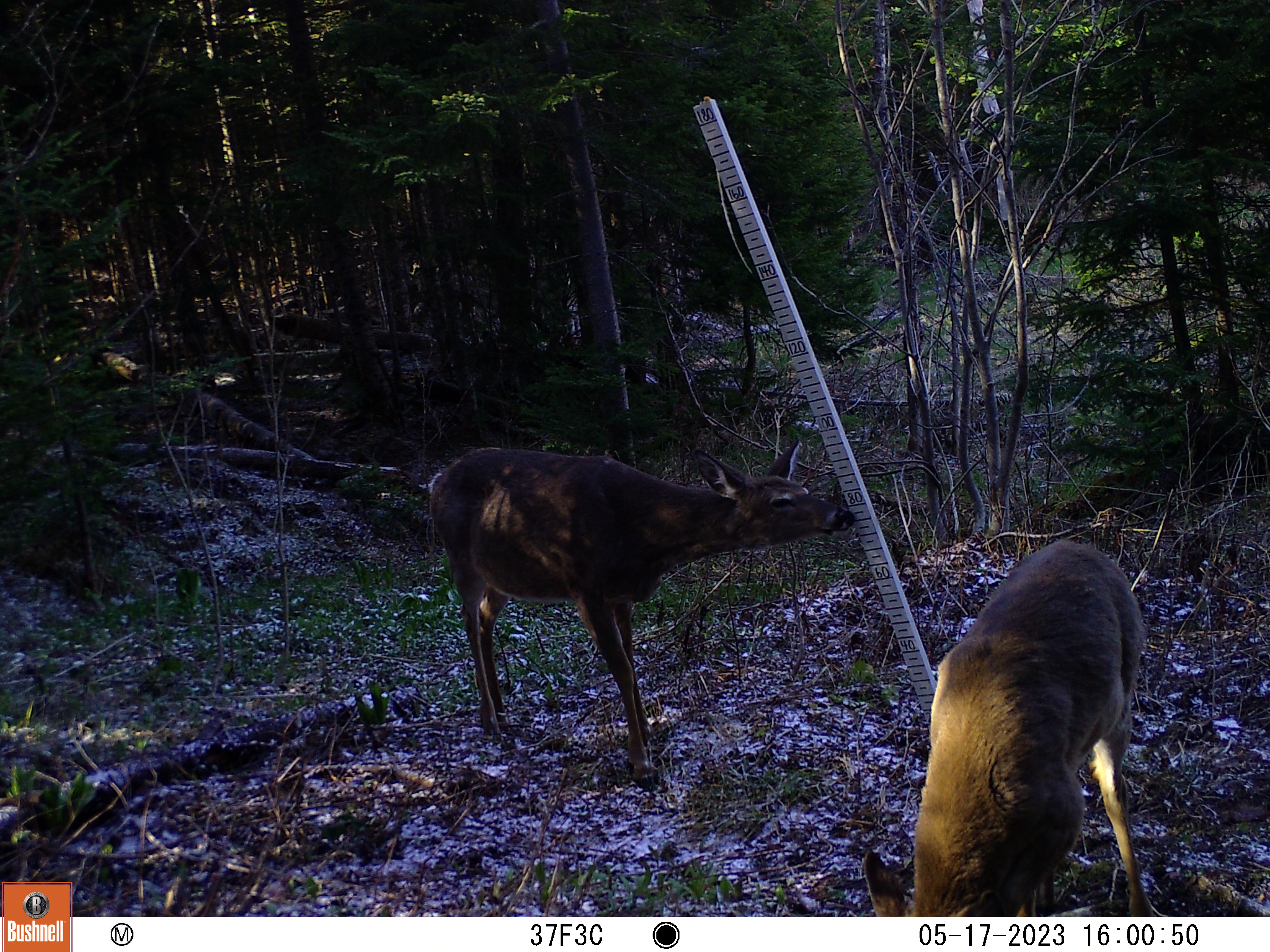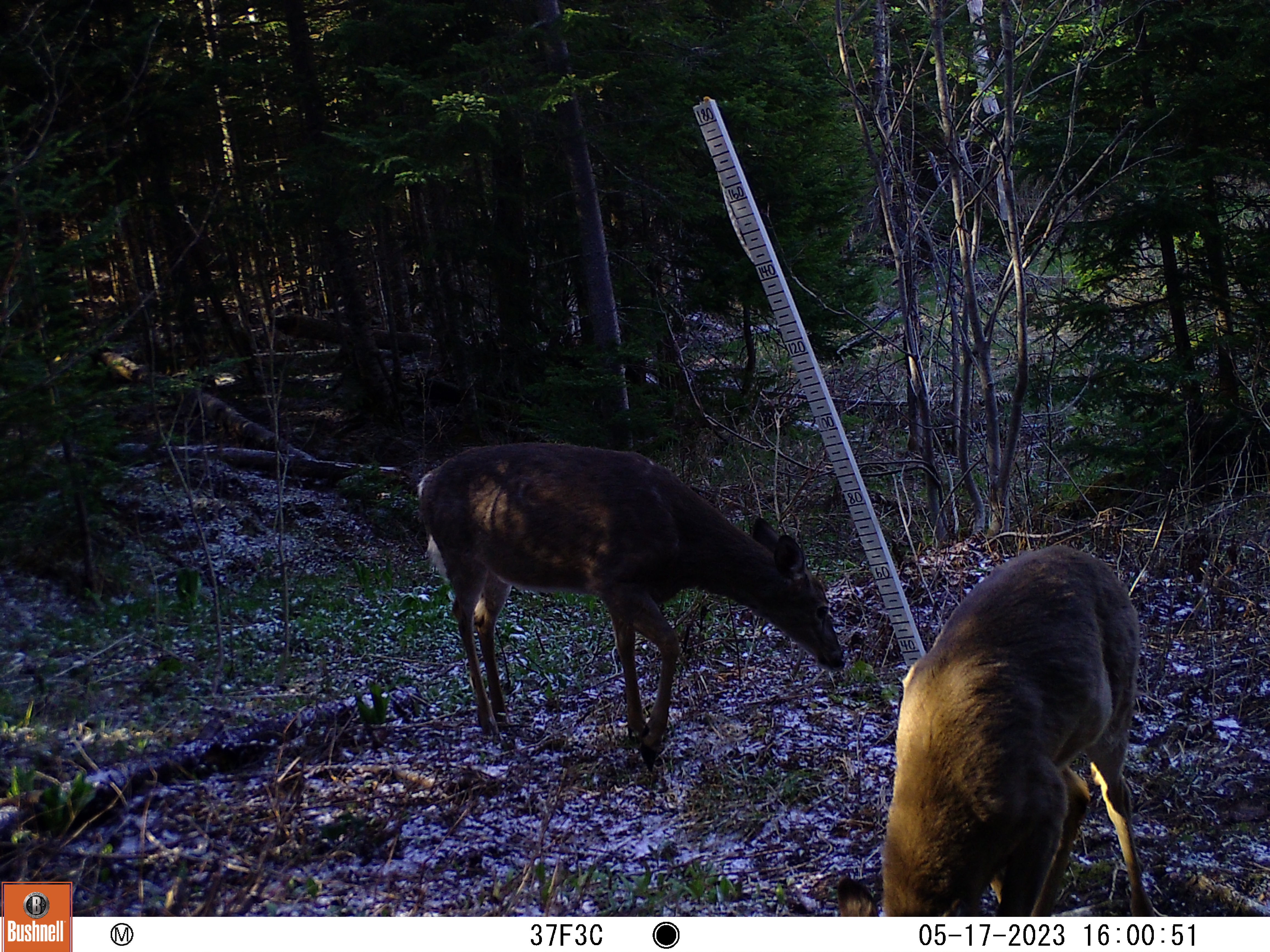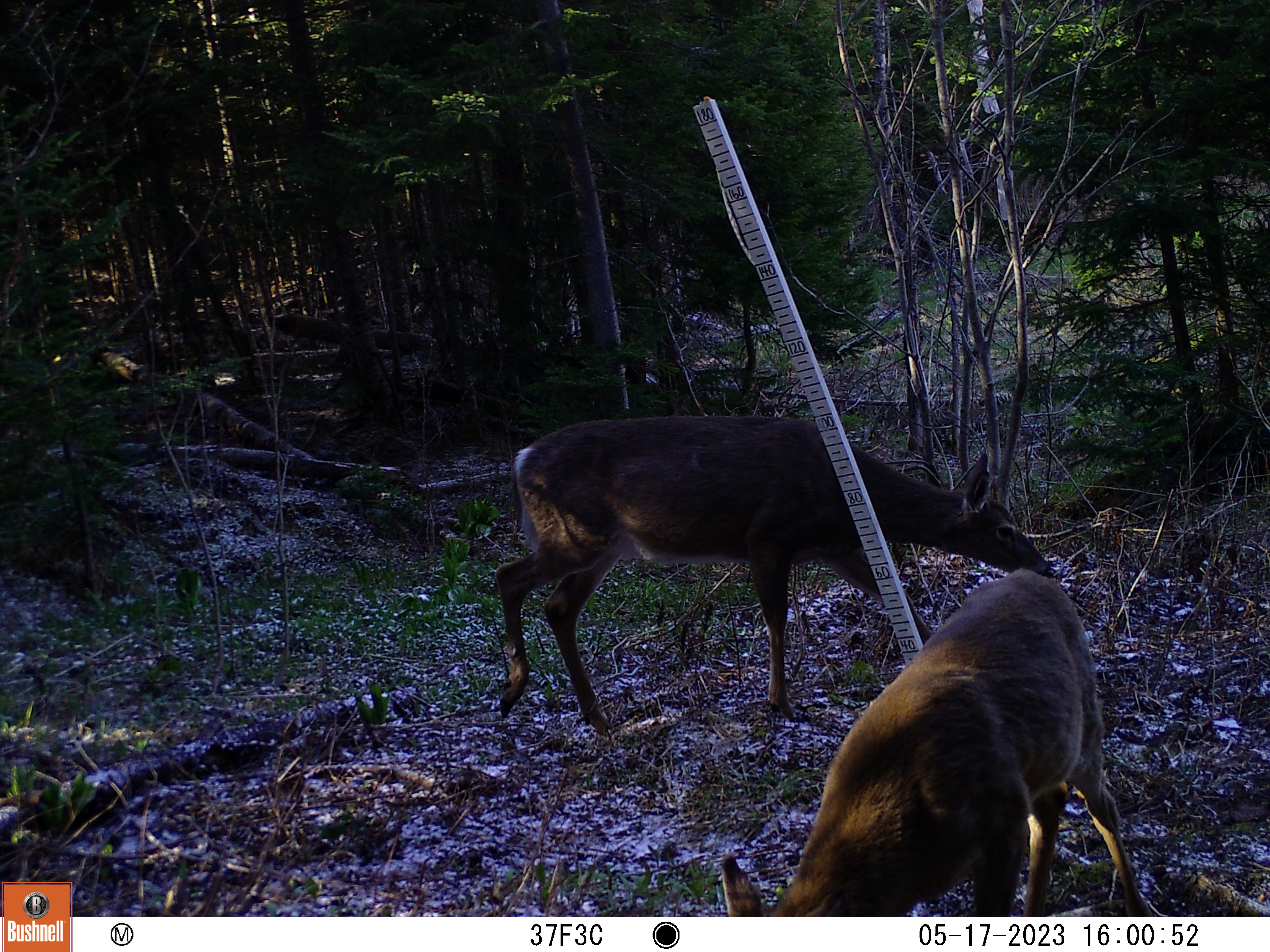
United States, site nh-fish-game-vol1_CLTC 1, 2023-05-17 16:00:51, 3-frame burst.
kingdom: Animalia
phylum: Chordata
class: Mammalia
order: Artiodactyla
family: Cervidae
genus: Odocoileus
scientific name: Odocoileus virginianus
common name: white-tailed deer